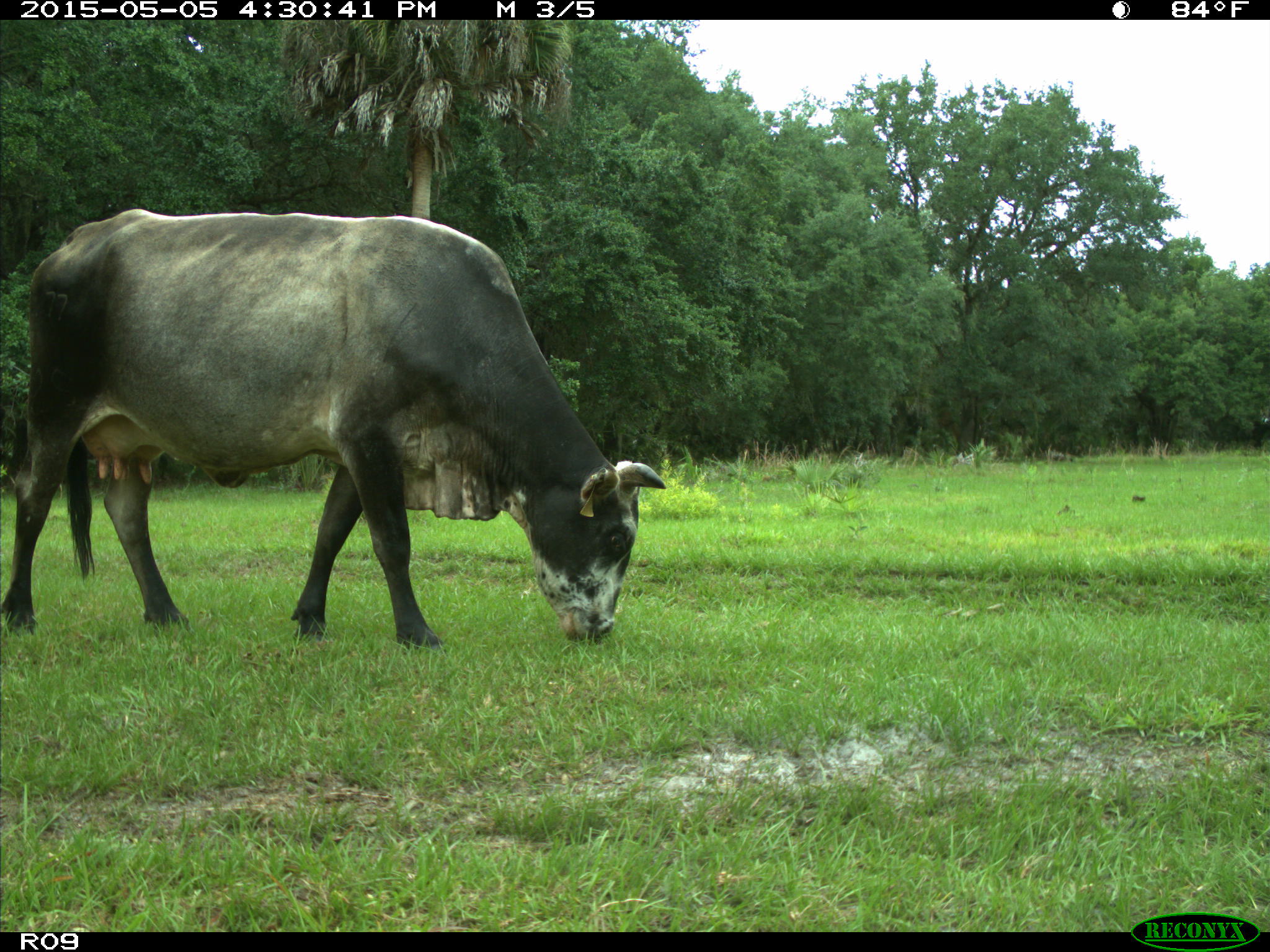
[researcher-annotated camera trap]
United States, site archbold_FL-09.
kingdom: Animalia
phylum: Chordata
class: Mammalia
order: Artiodactyla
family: Bovidae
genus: Bos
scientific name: Bos taurus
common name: domestic cow